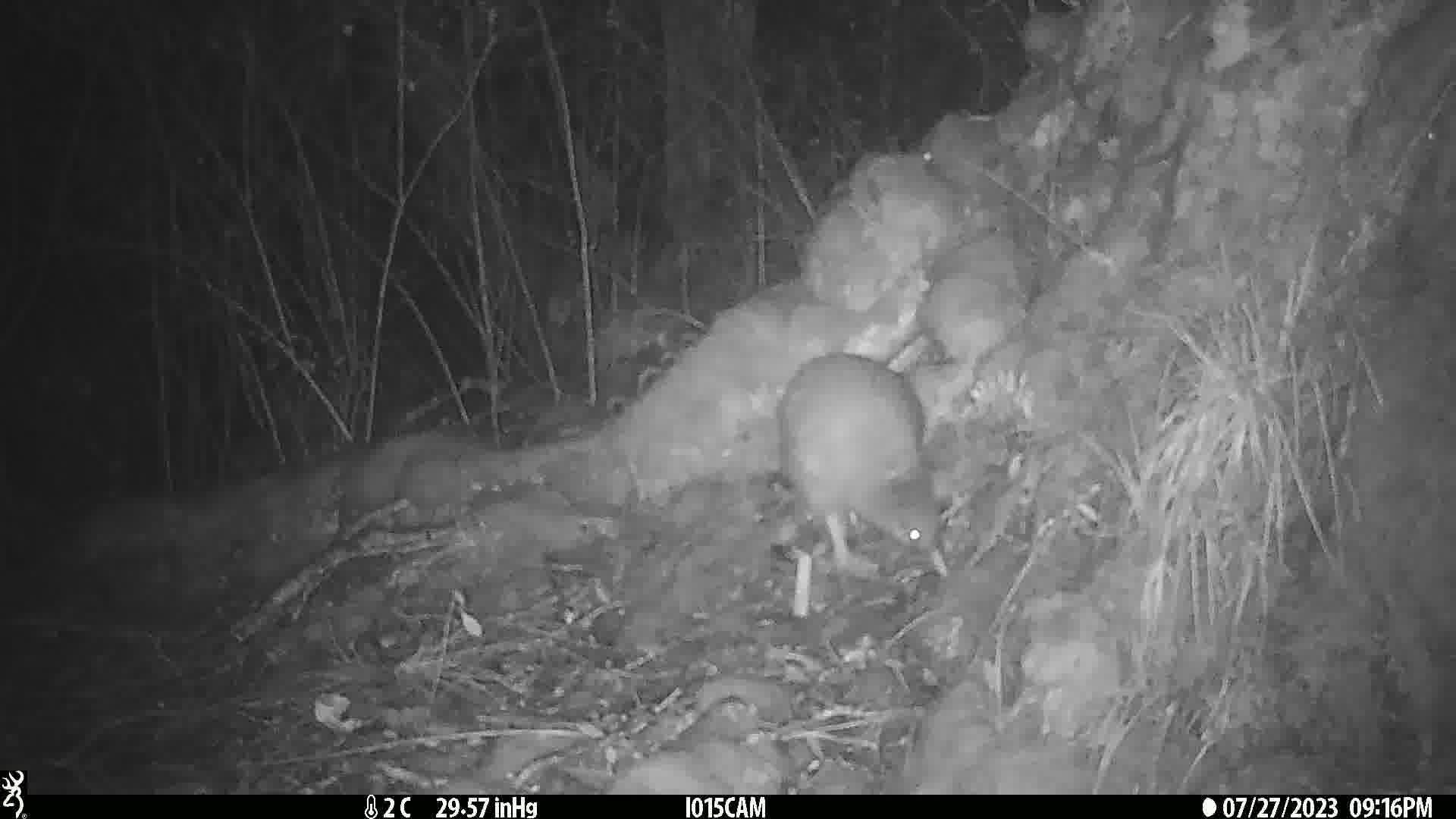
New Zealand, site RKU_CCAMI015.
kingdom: Animalia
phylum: Chordata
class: Aves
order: Apterygiformes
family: Apterygidae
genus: Apteryx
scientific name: Apteryx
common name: kiwi